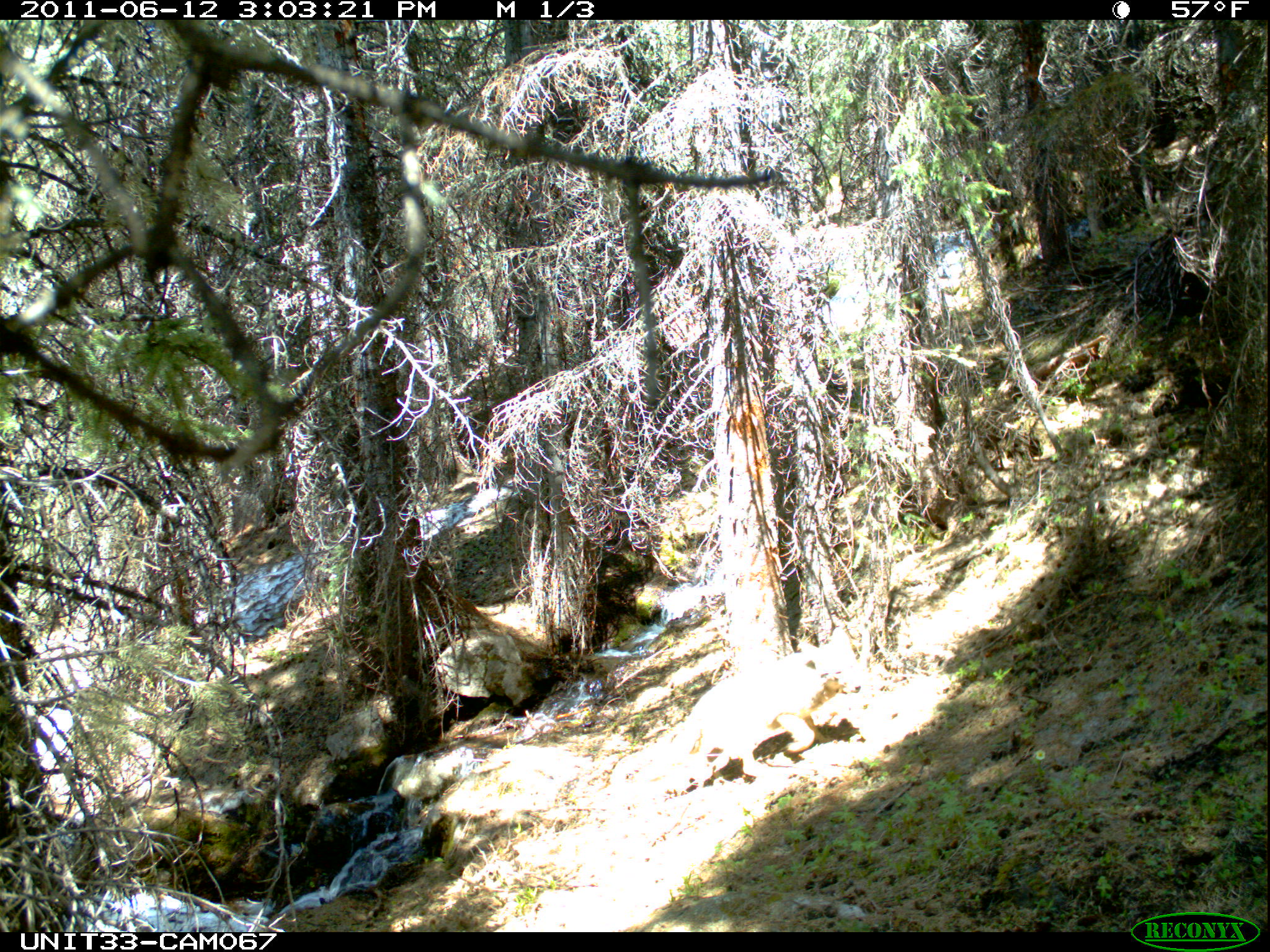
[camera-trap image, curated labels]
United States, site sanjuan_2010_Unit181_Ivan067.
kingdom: Animalia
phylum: Chordata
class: Mammalia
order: Carnivora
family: Canidae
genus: Canis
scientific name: Canis latrans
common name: coyote